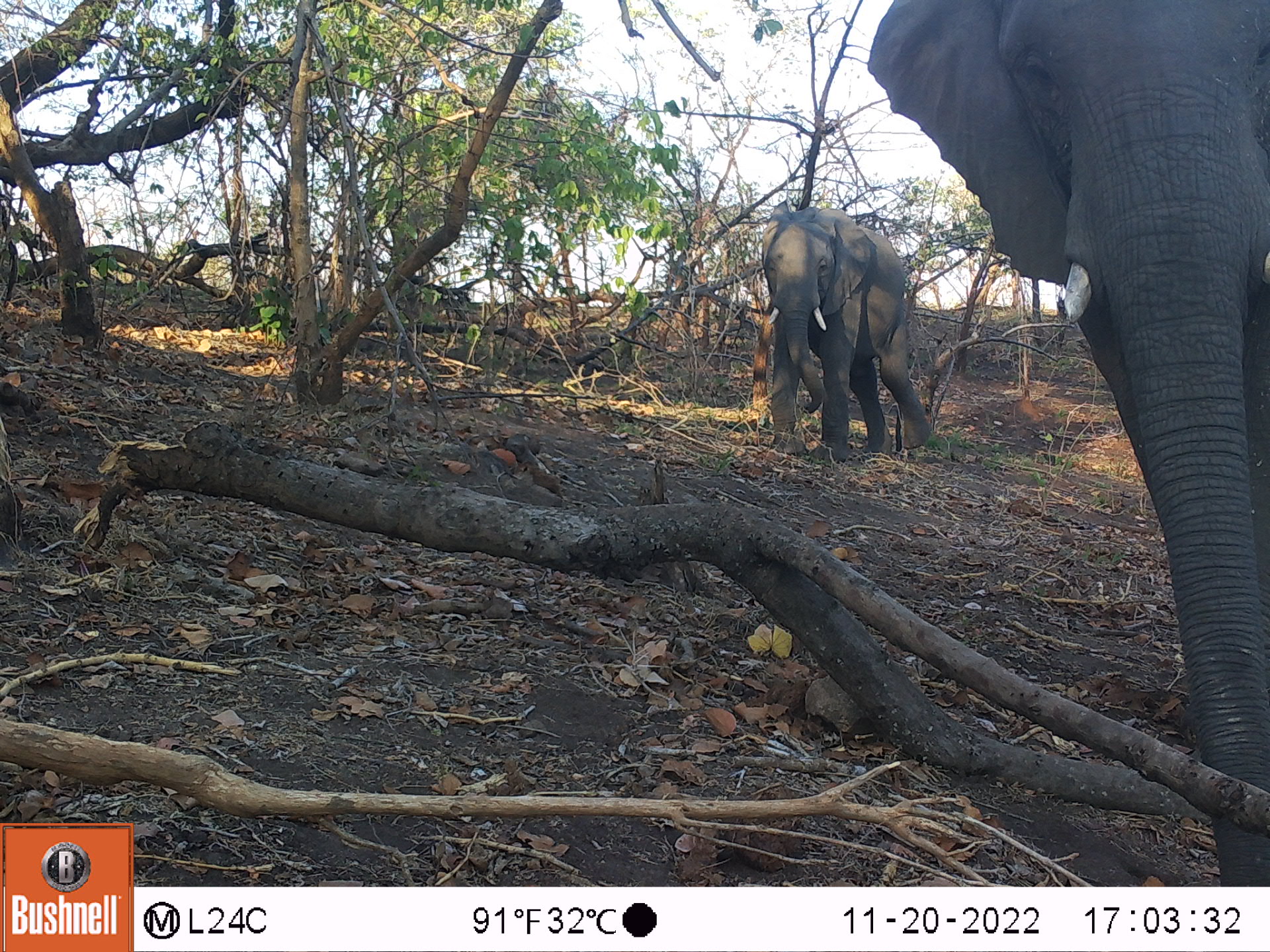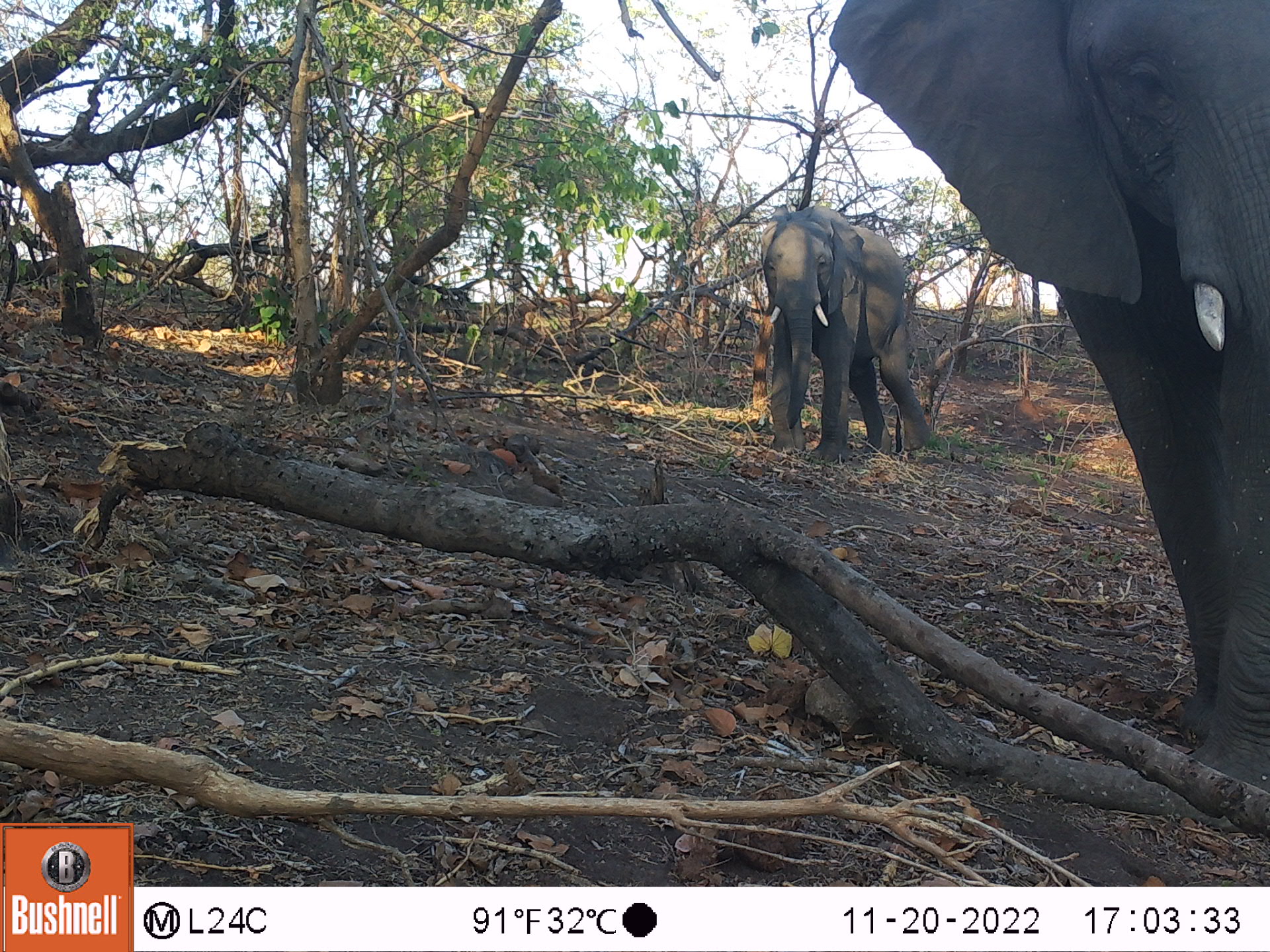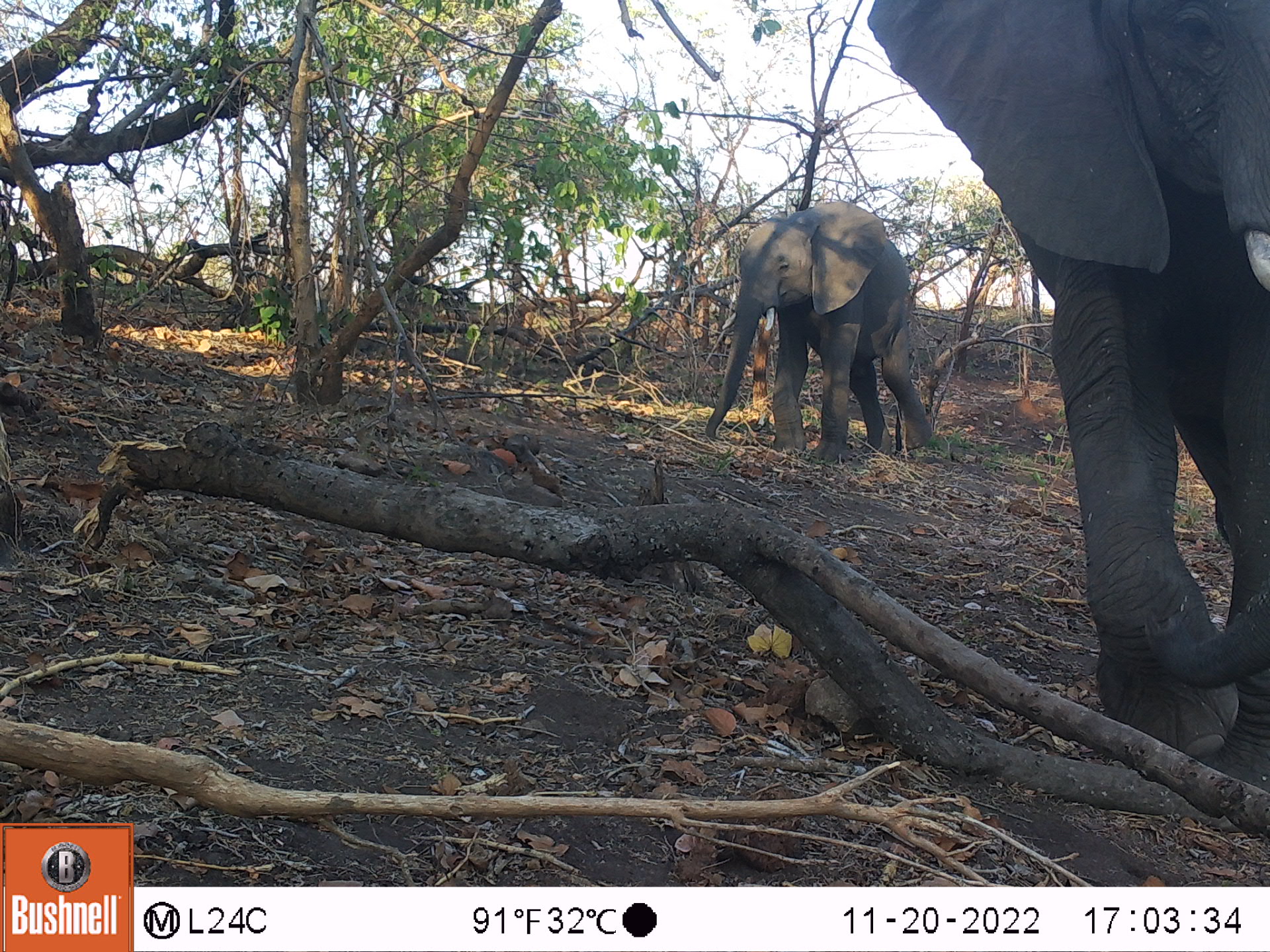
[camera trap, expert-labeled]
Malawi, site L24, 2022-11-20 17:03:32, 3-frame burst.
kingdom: Animalia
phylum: Chordata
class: Mammalia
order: Proboscidea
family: Elephantidae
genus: Loxodonta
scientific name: Loxodonta africana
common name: african savanna elephant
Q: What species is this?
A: African savanna elephant (Loxodonta africana).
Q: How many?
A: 2.